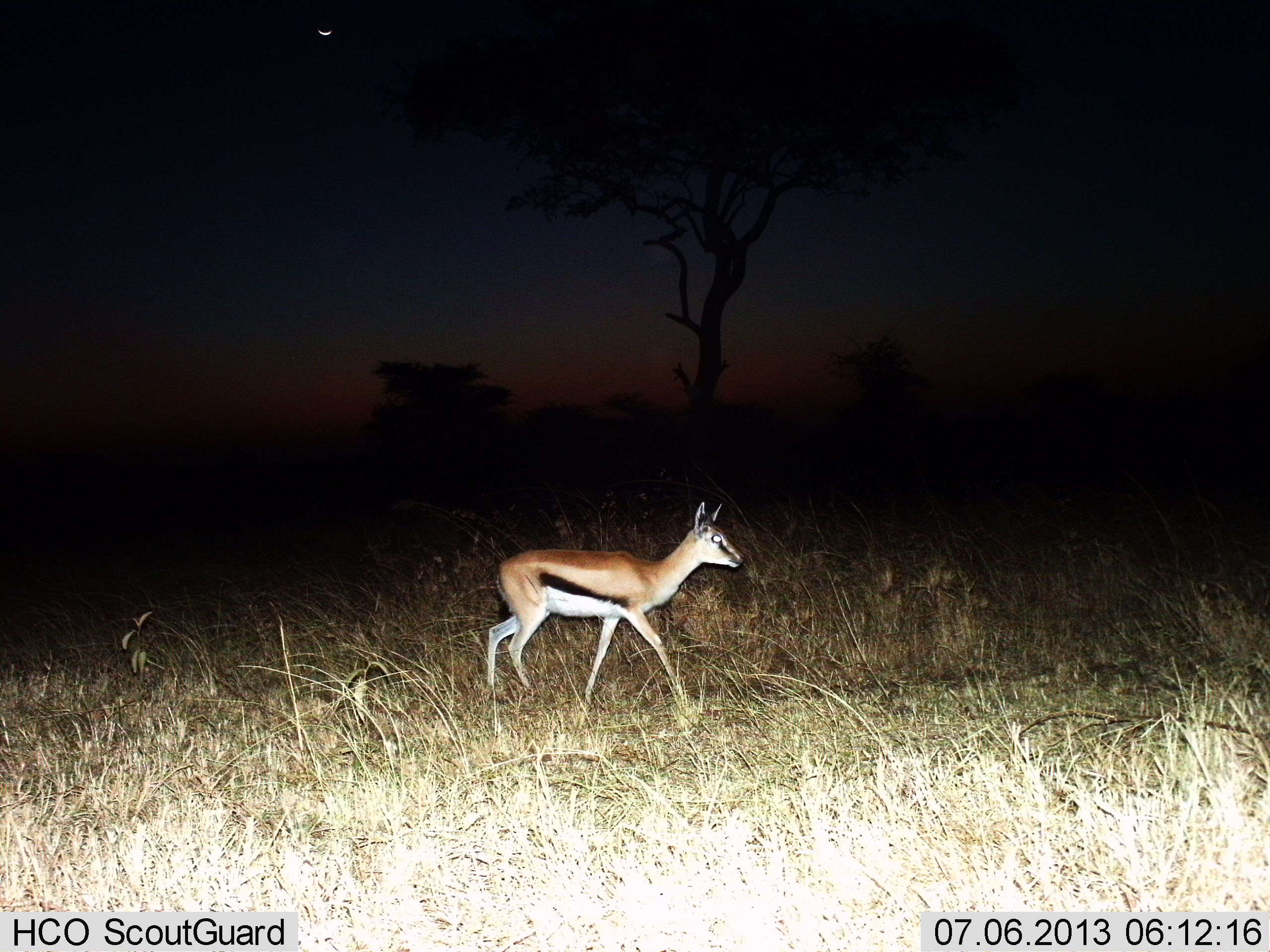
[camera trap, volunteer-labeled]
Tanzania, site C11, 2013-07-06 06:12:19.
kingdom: Animalia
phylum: Chordata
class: Mammalia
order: Artiodactyla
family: Bovidae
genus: Eudorcas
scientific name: Eudorcas thomsonii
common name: thomson's gazelle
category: gazellethomsons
Gazellethomsons (thomson's gazelle) (Eudorcas thomsonii), count 1. Behavior (volunteer vote fractions): standing 12%, resting 0%, moving 88%, interacting 0%. Young present (vote fraction): 0%. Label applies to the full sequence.